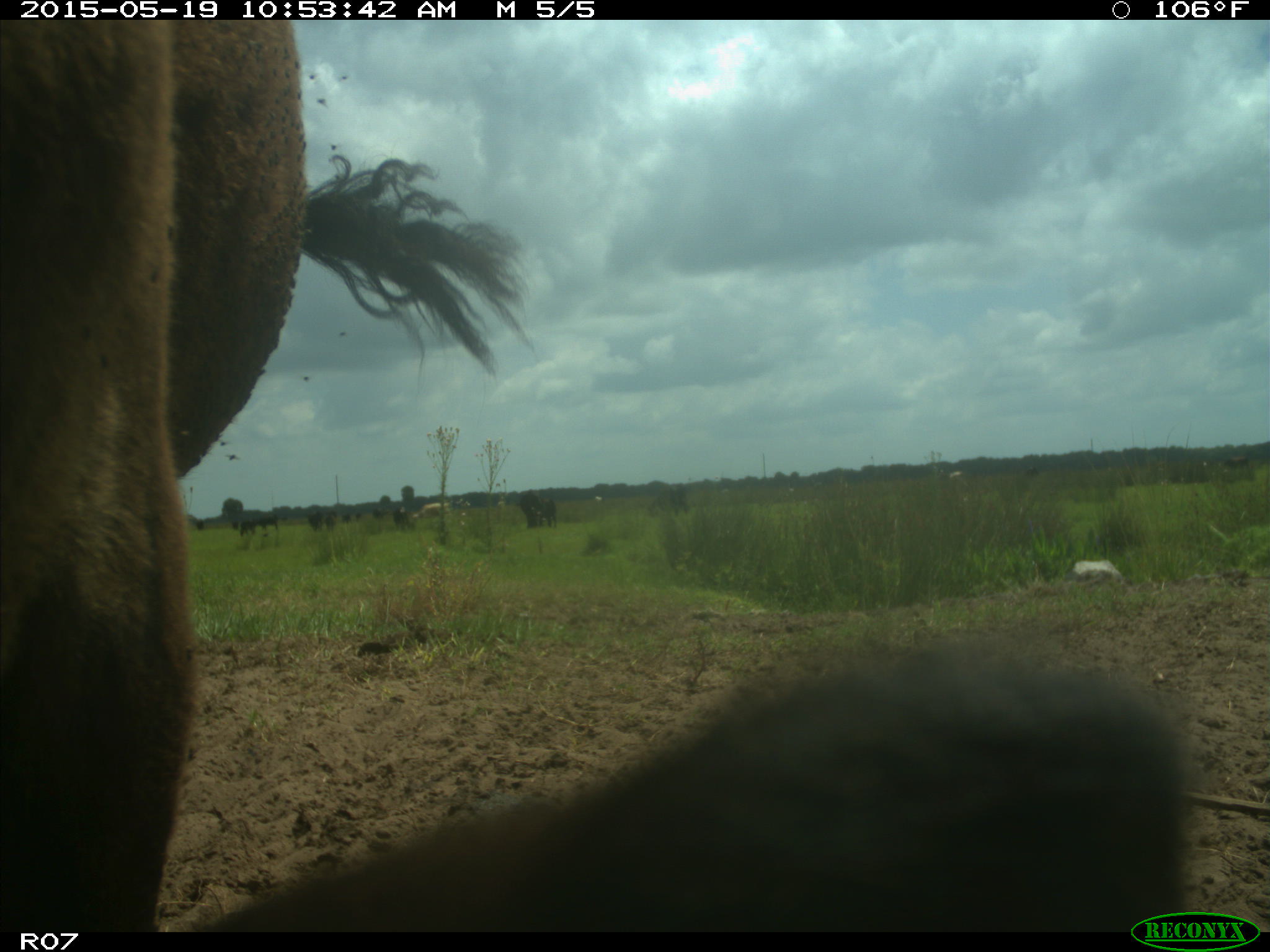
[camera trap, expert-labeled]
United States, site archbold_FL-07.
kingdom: Animalia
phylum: Chordata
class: Mammalia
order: Artiodactyla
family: Bovidae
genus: Bos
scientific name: Bos taurus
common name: domestic cow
Bos taurus (domestic cow).